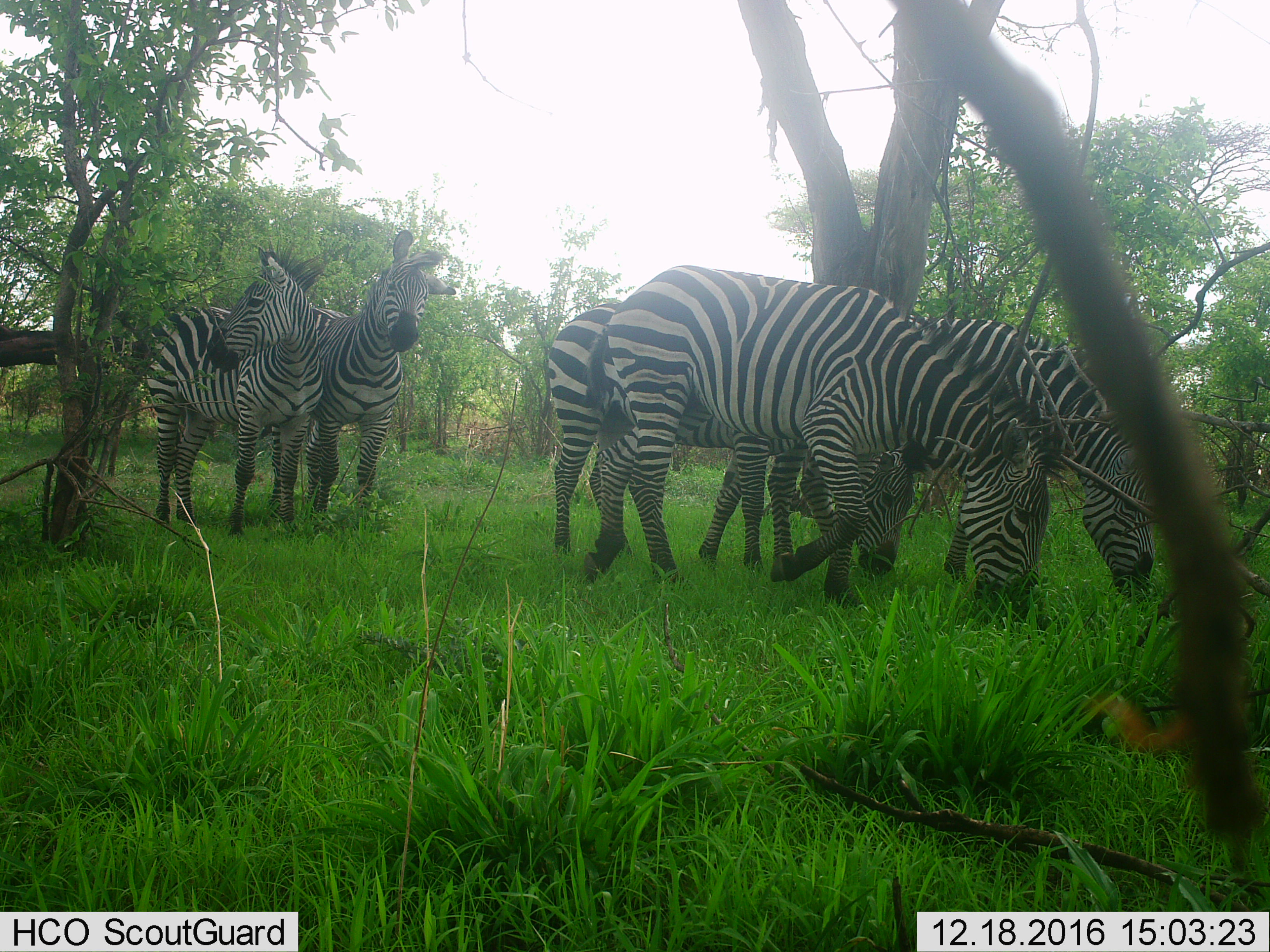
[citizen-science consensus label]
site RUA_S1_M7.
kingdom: Animalia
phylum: Chordata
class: Mammalia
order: Perissodactyla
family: Equidae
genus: Equus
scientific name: Equus quagga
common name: plains zebra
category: zebraplains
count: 5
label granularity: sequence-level